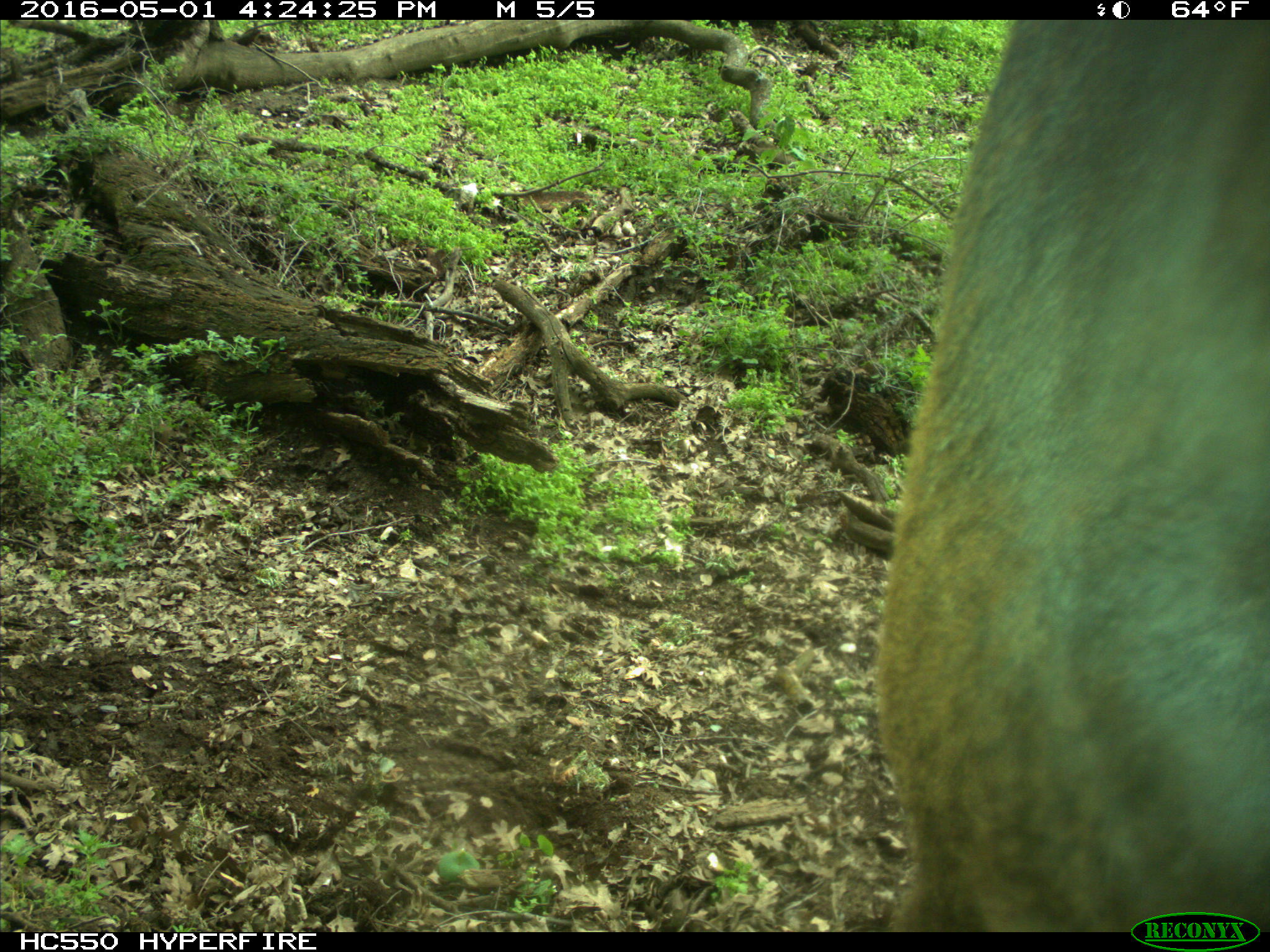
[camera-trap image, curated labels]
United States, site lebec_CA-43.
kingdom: Animalia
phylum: Chordata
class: Mammalia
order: Artiodactyla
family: Bovidae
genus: Bos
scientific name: Bos taurus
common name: domestic cow